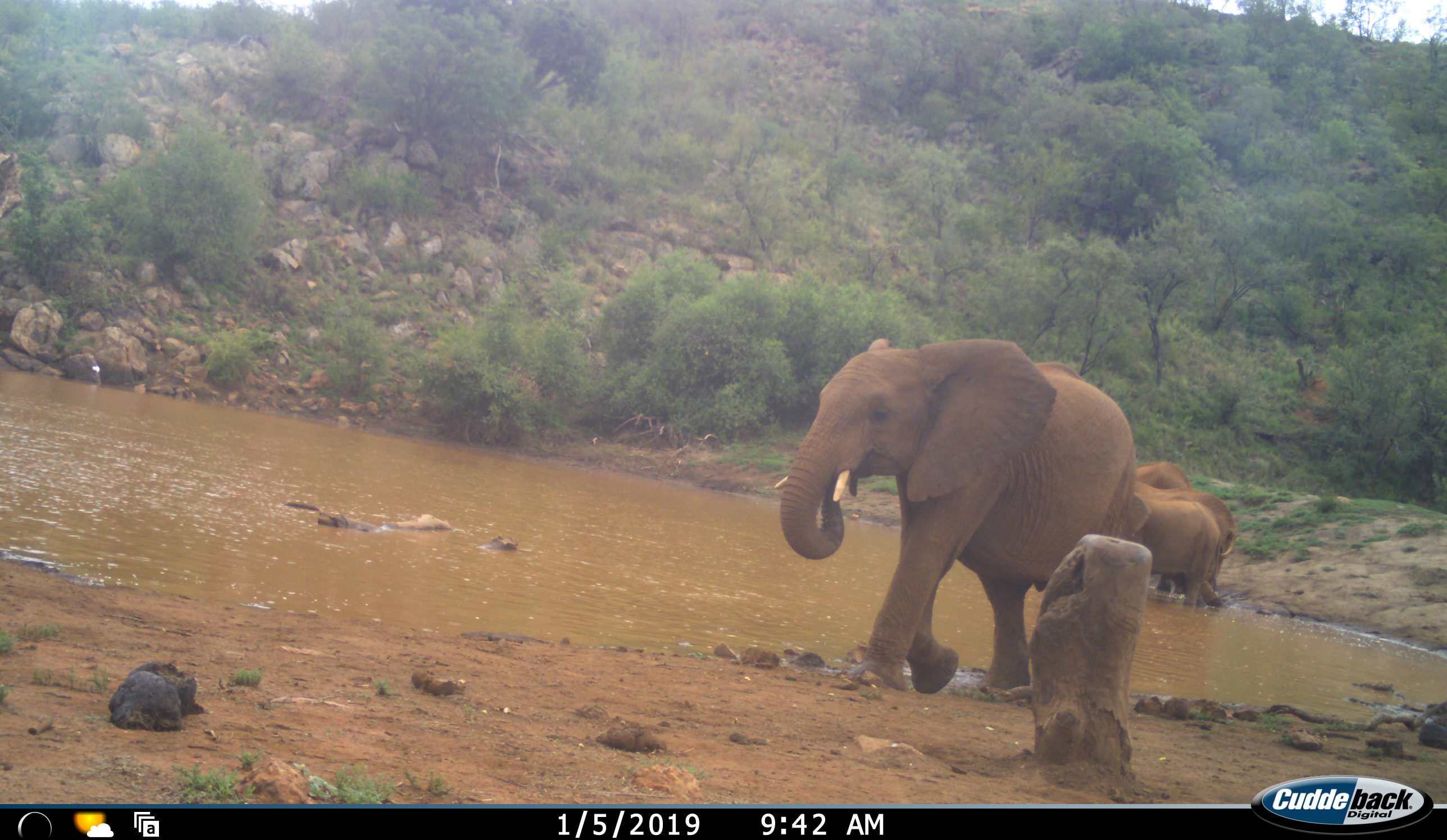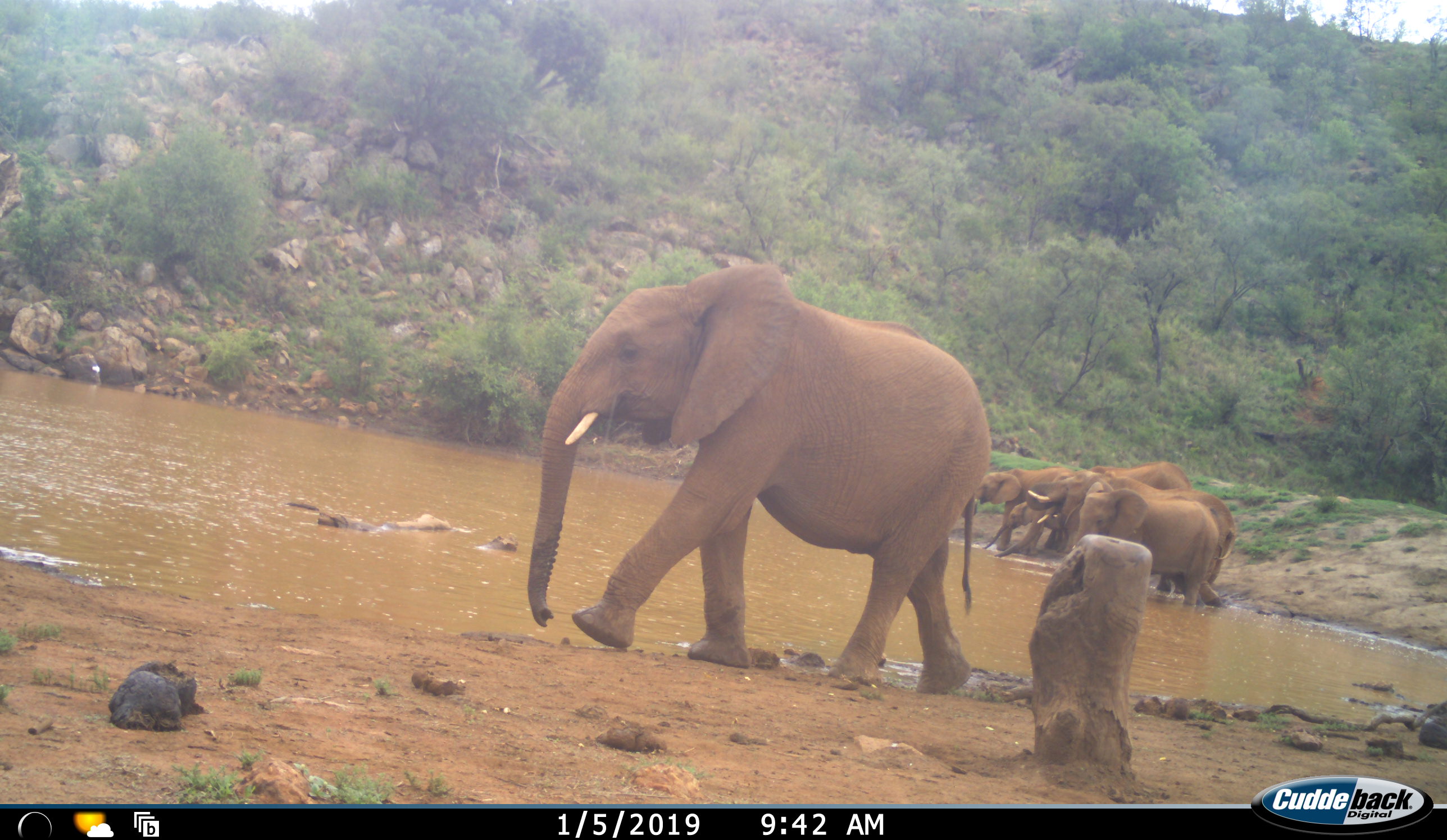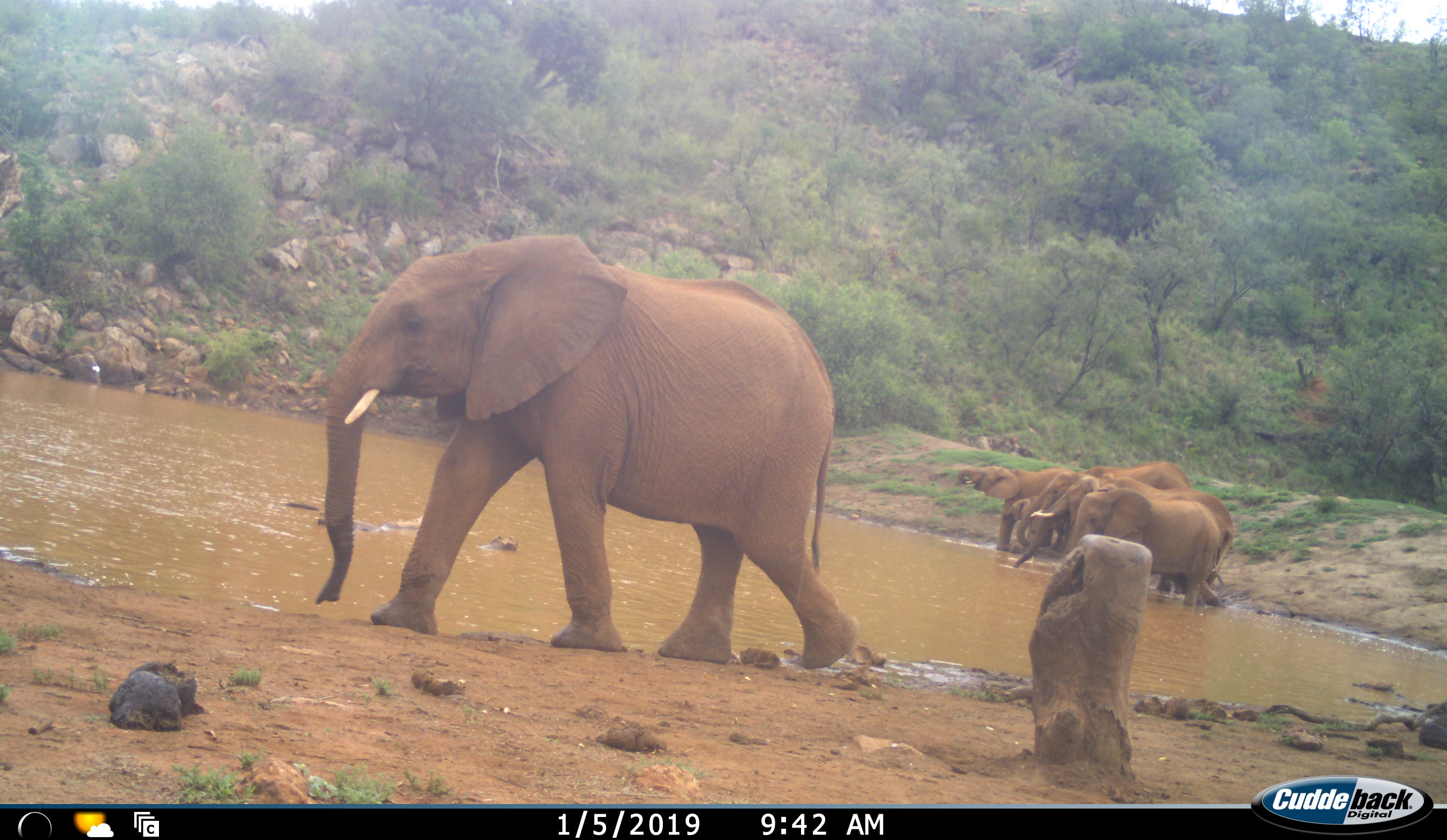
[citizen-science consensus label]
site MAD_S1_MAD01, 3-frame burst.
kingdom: Animalia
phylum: Chordata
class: Mammalia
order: Proboscidea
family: Elephantidae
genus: Loxodonta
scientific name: Loxodonta africana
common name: african bush elephant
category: elephant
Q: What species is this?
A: Elephant (african bush elephant) (Loxodonta africana).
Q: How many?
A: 6.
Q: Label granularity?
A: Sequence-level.